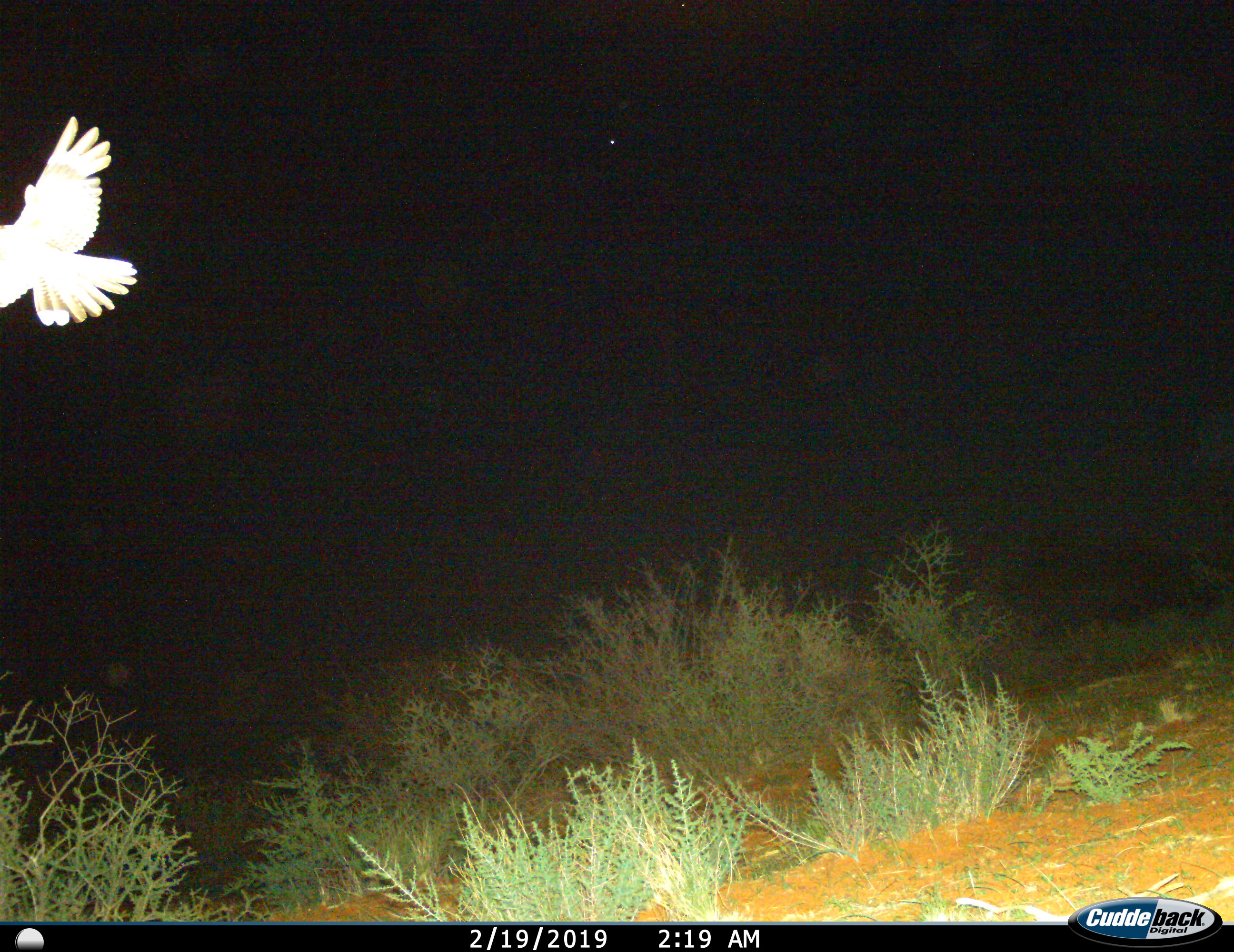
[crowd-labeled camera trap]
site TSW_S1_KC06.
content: unidentified animal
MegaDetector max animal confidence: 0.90